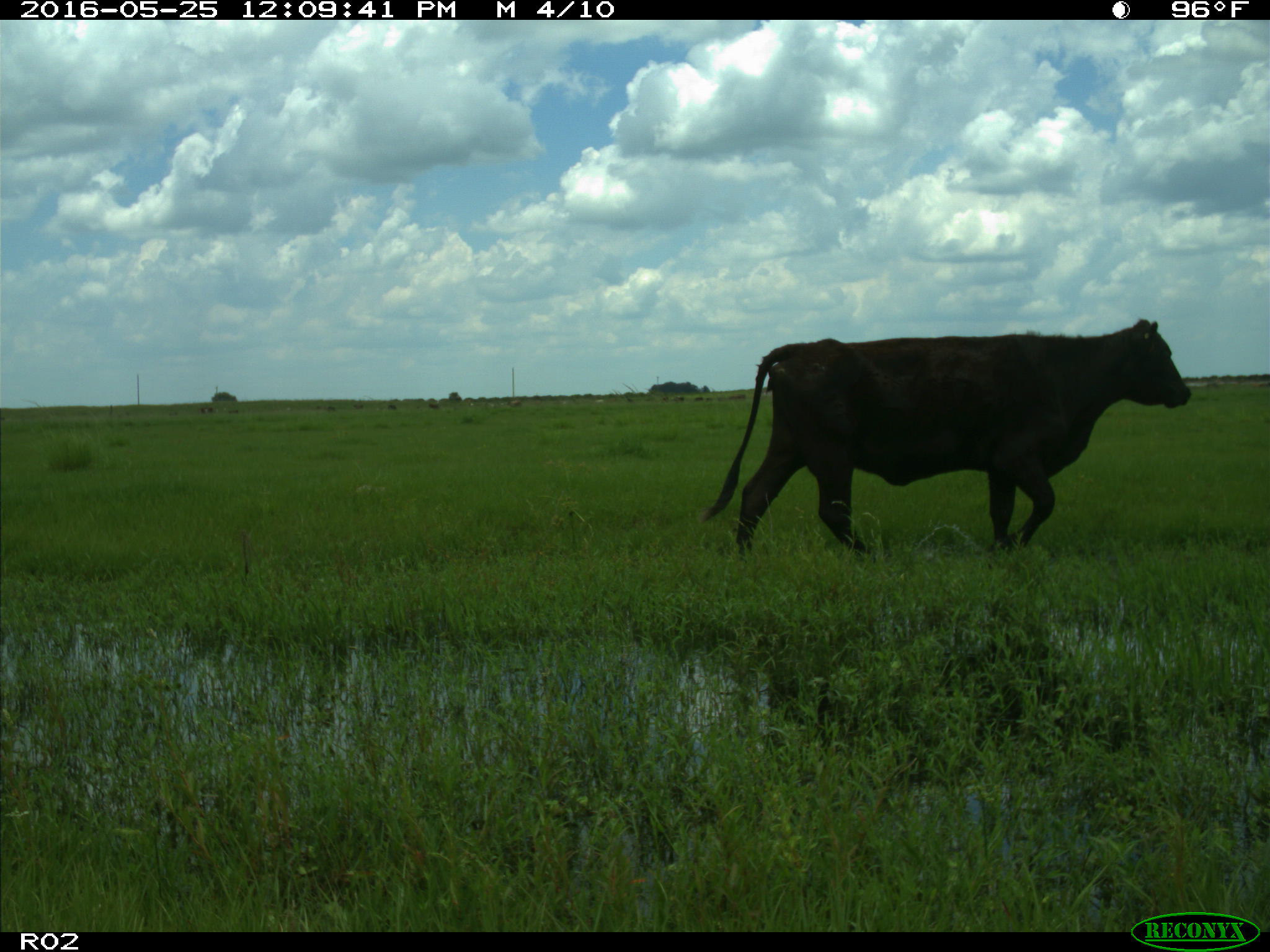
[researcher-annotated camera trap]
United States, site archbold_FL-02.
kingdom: Animalia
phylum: Chordata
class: Mammalia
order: Artiodactyla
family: Bovidae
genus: Bos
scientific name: Bos taurus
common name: domestic cow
Bos taurus (domestic cow).